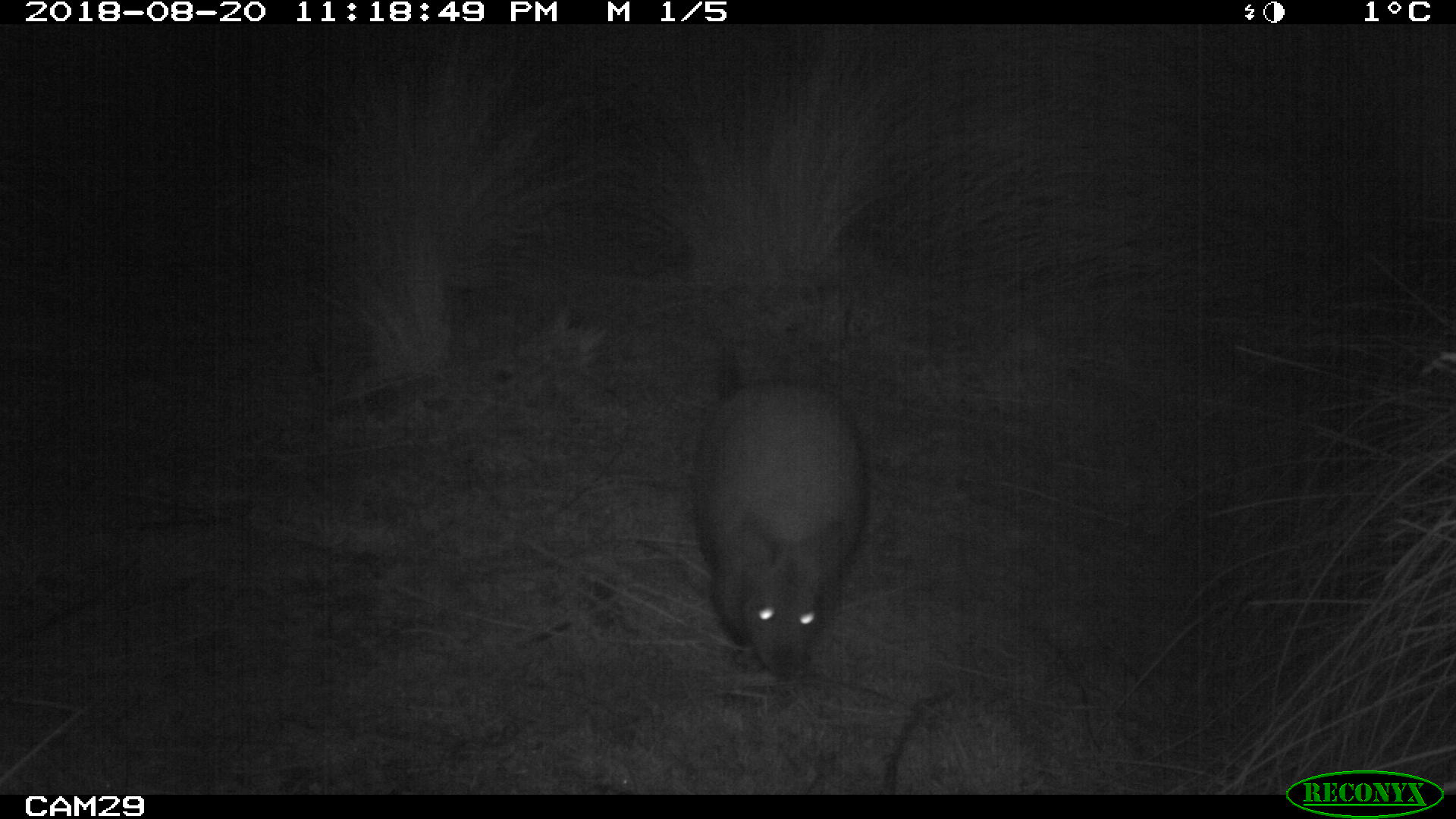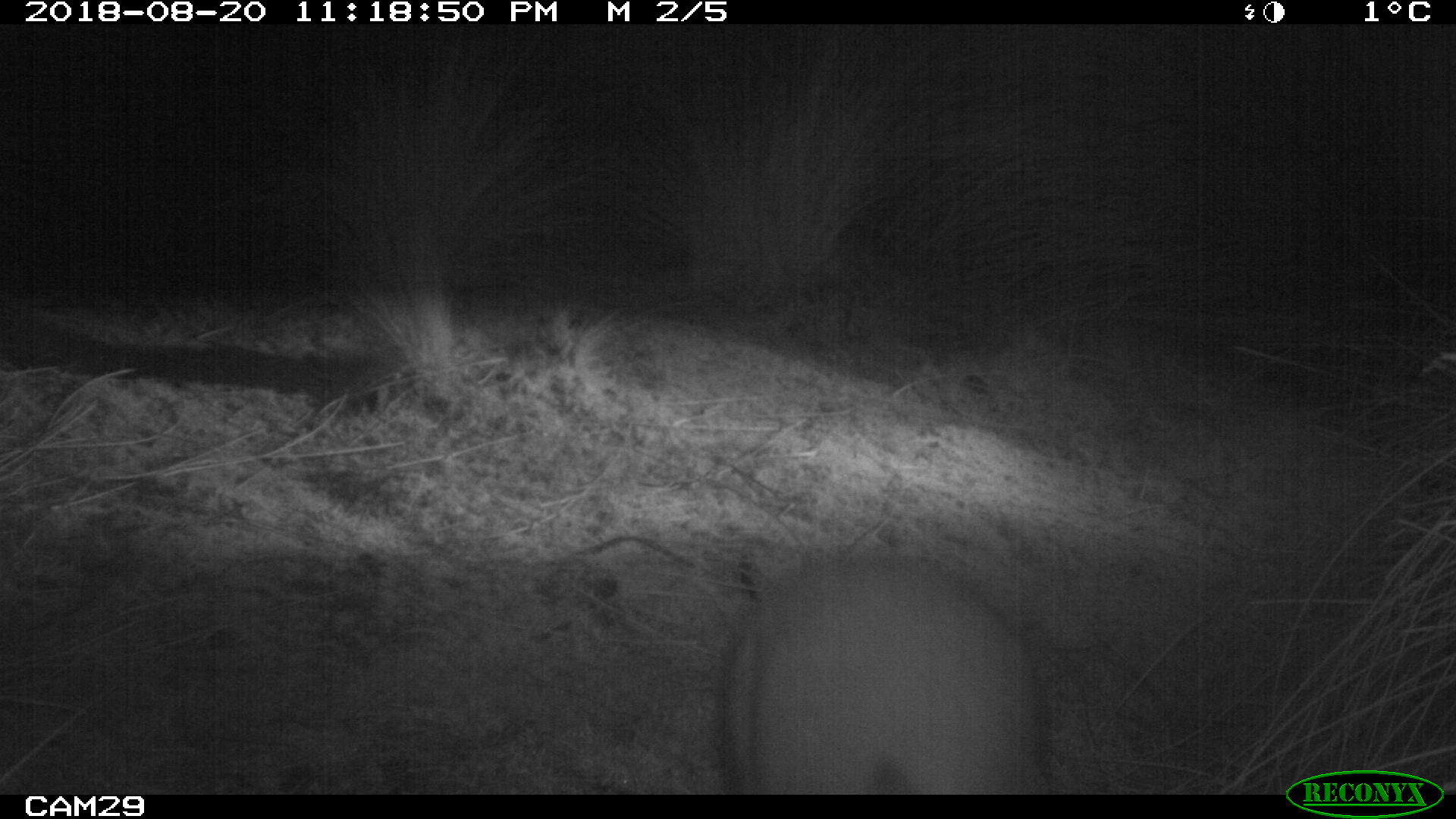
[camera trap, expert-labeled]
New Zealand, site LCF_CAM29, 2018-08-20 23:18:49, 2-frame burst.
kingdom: Animalia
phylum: Chordata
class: Mammalia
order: Diprotodontia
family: Macropodidae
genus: Notamacropus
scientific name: Notamacropus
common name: wallaby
Wallaby (Notamacropus).